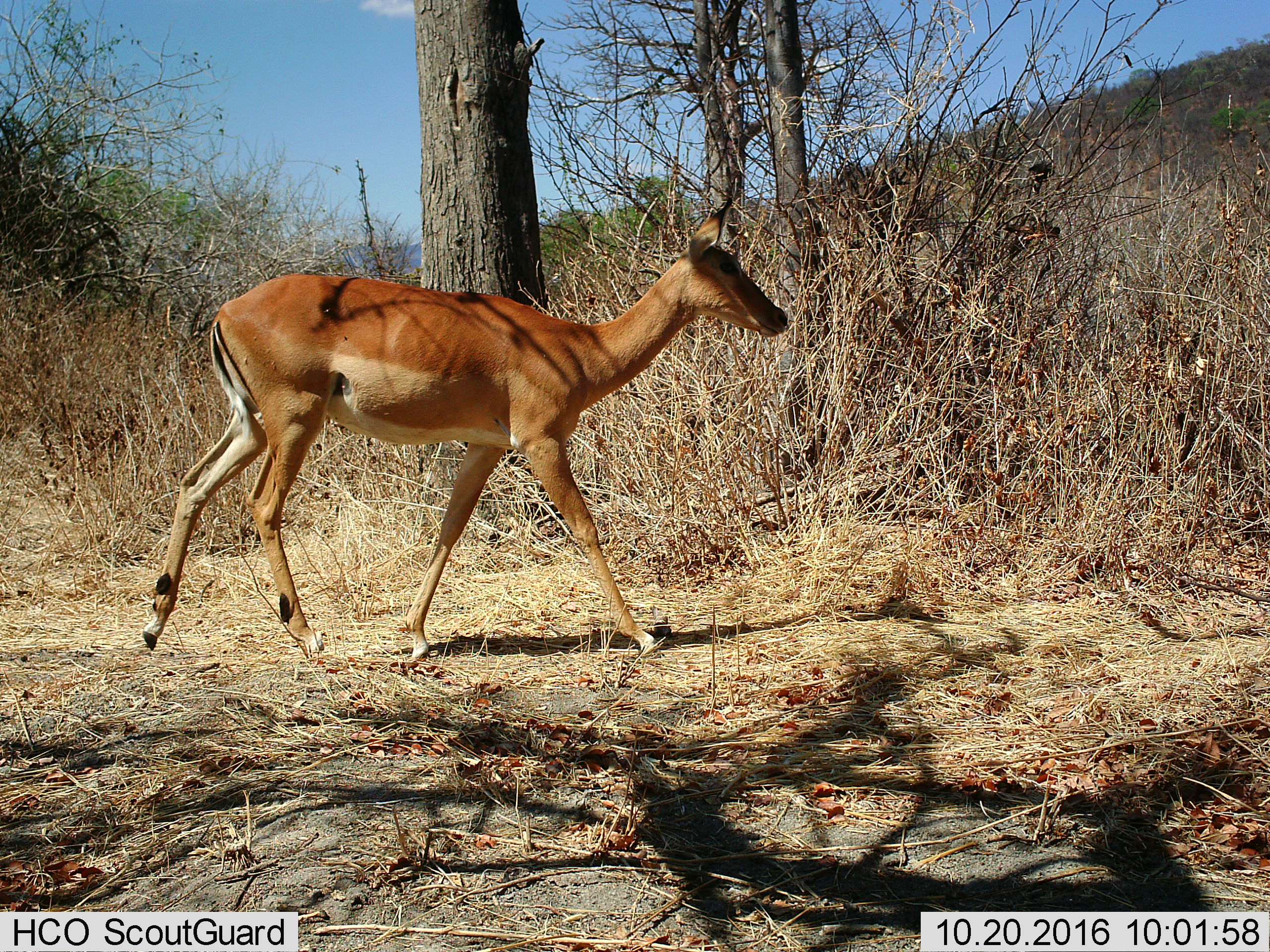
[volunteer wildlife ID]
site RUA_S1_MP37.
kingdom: Animalia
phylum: Chordata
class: Mammalia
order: Artiodactyla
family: Bovidae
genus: Aepyceros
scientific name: Aepyceros melampus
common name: impala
Impala (Aepyceros melampus), count 1. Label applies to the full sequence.